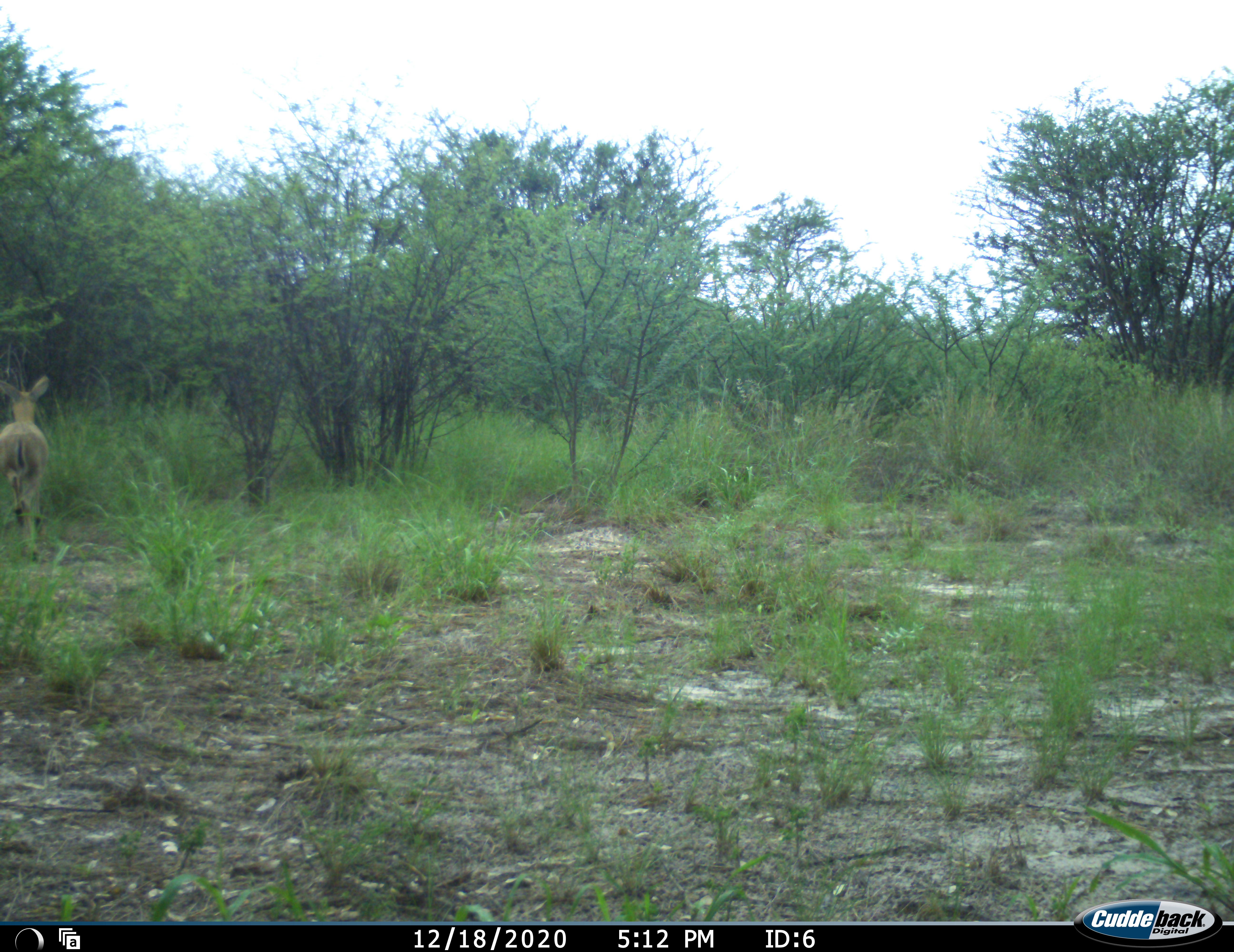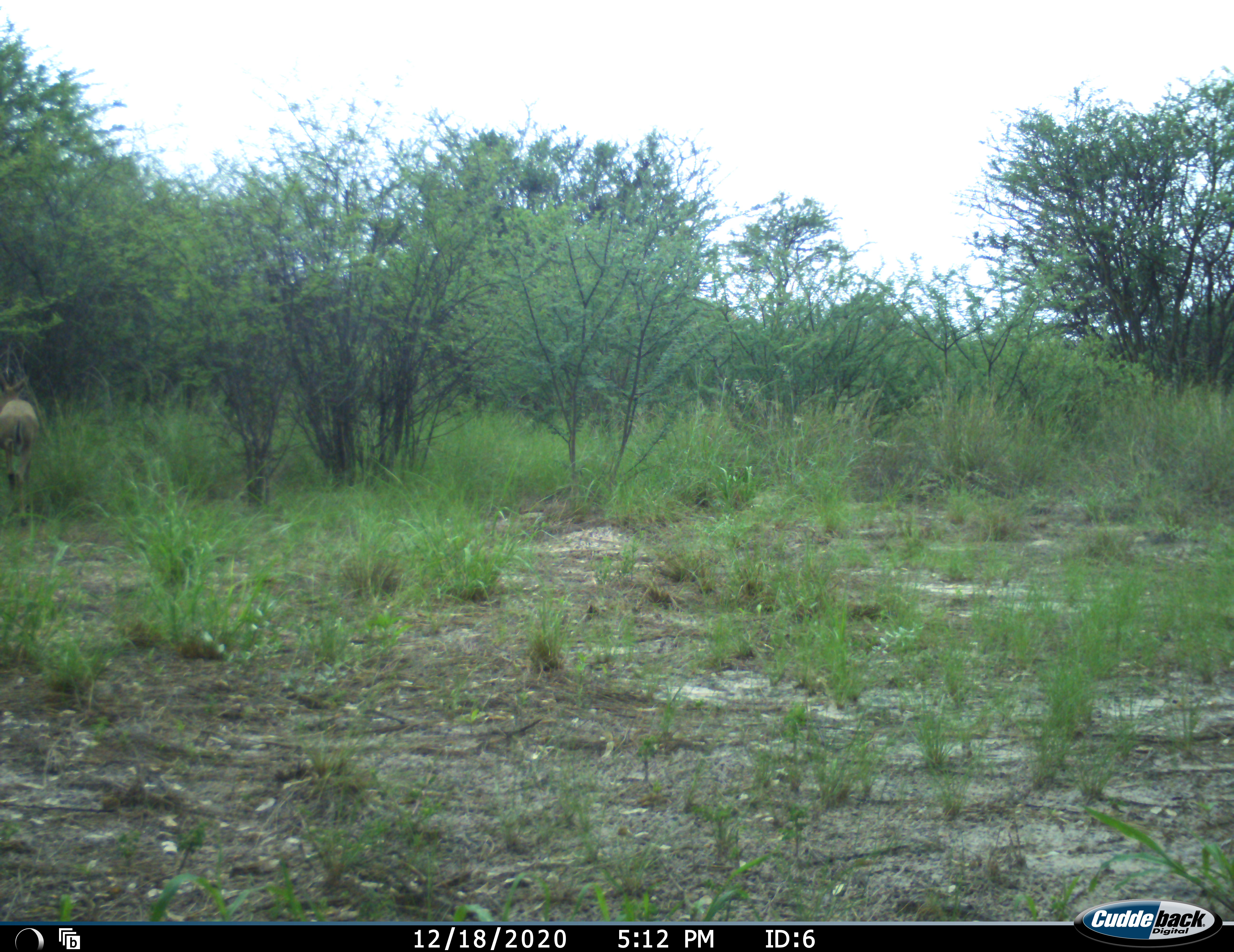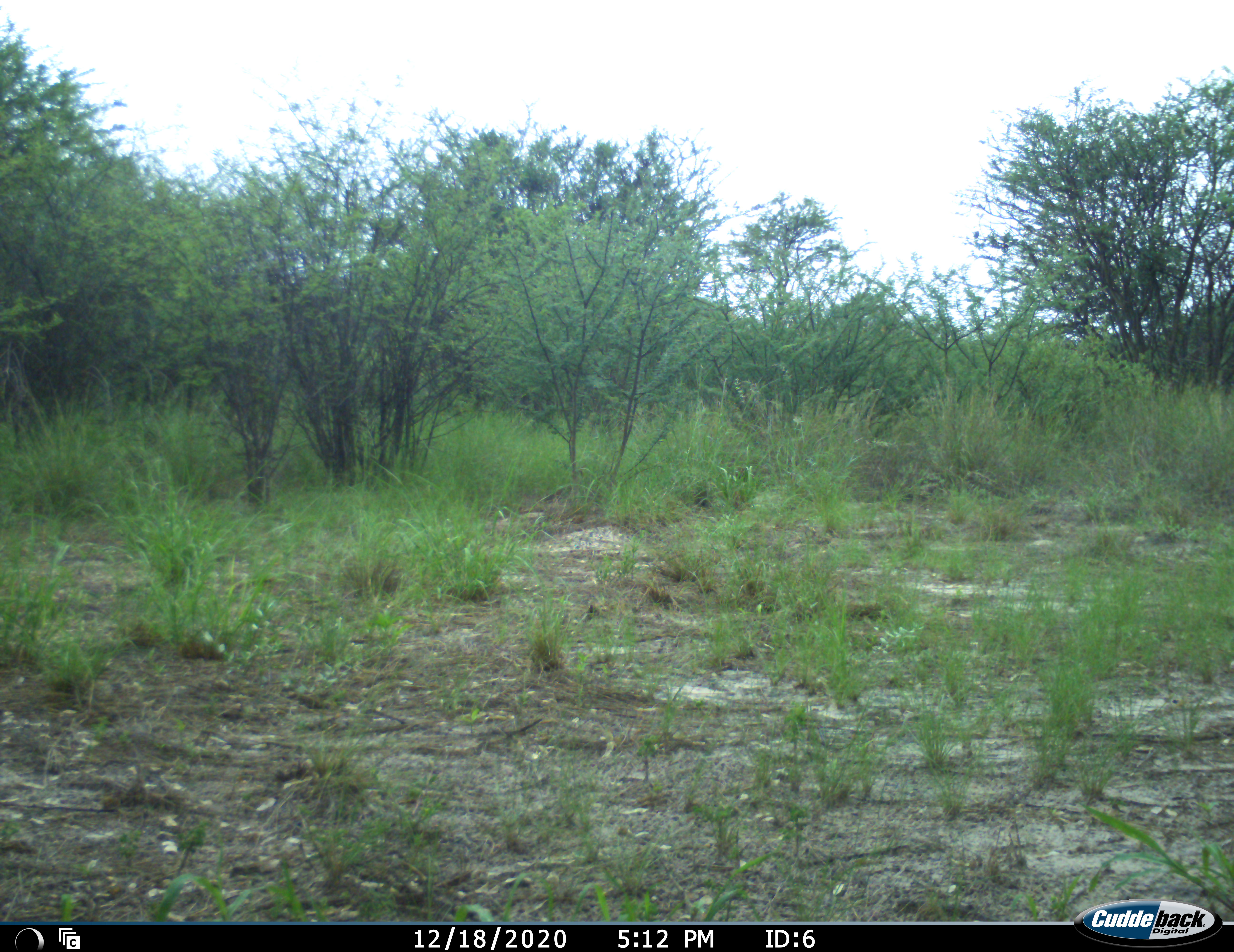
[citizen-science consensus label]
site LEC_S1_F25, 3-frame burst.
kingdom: Animalia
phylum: Chordata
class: Mammalia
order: Artiodactyla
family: Bovidae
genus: Sylvicapra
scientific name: Sylvicapra grimmia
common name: common duiker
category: duikercommongrey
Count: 1.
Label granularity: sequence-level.